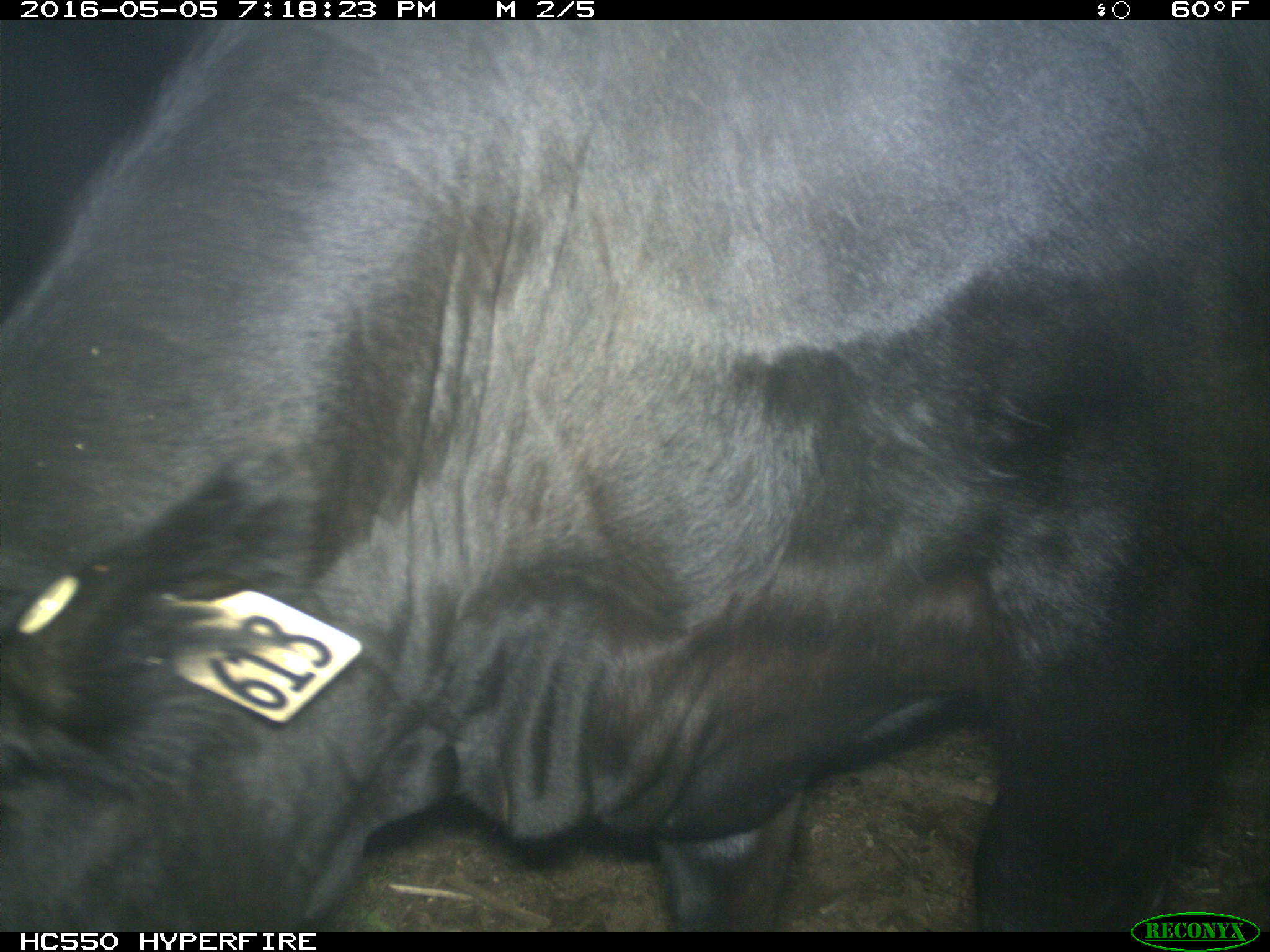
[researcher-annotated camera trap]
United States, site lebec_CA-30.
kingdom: Animalia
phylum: Chordata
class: Mammalia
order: Artiodactyla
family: Bovidae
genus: Bos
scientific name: Bos taurus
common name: domestic cow